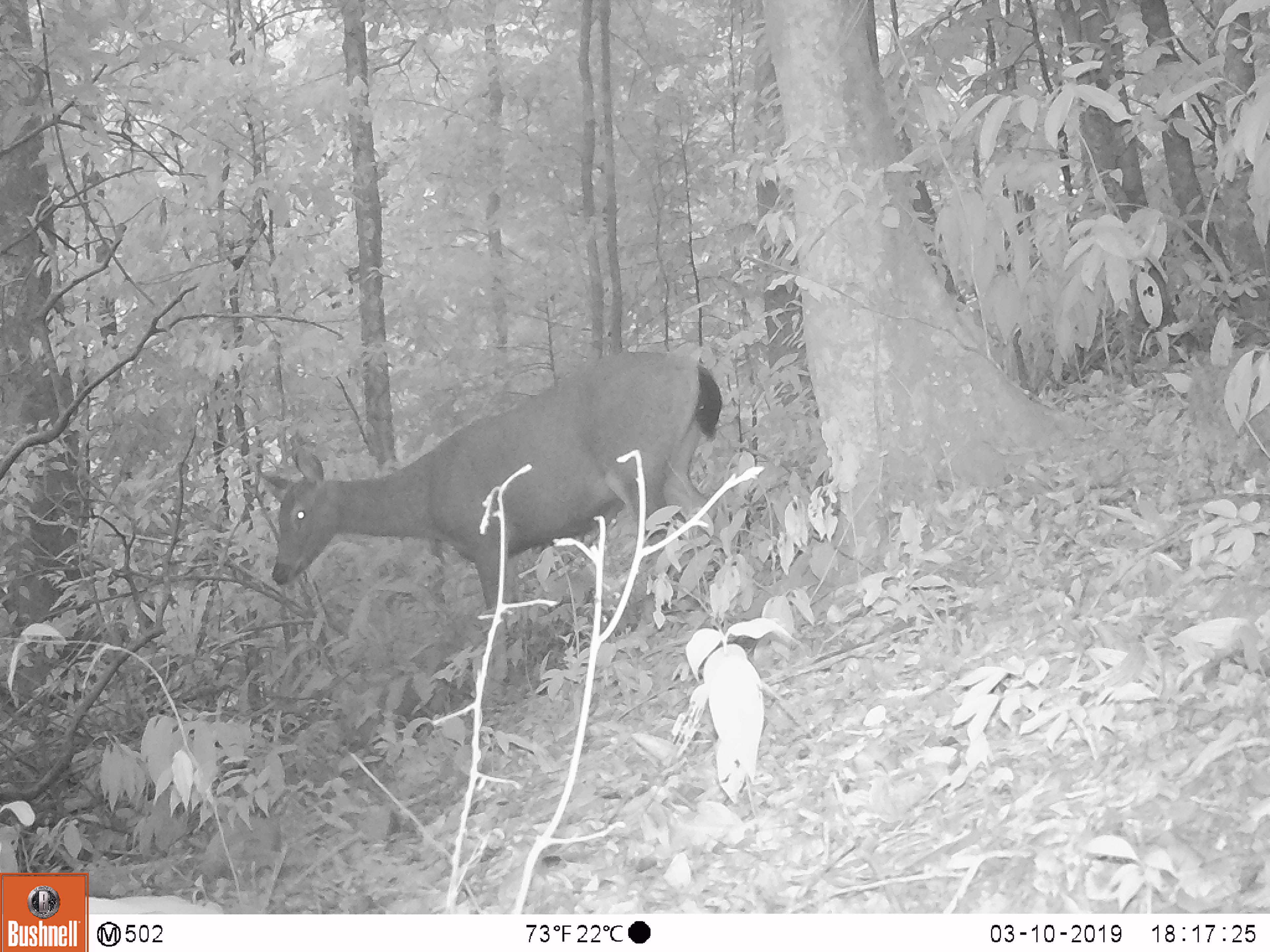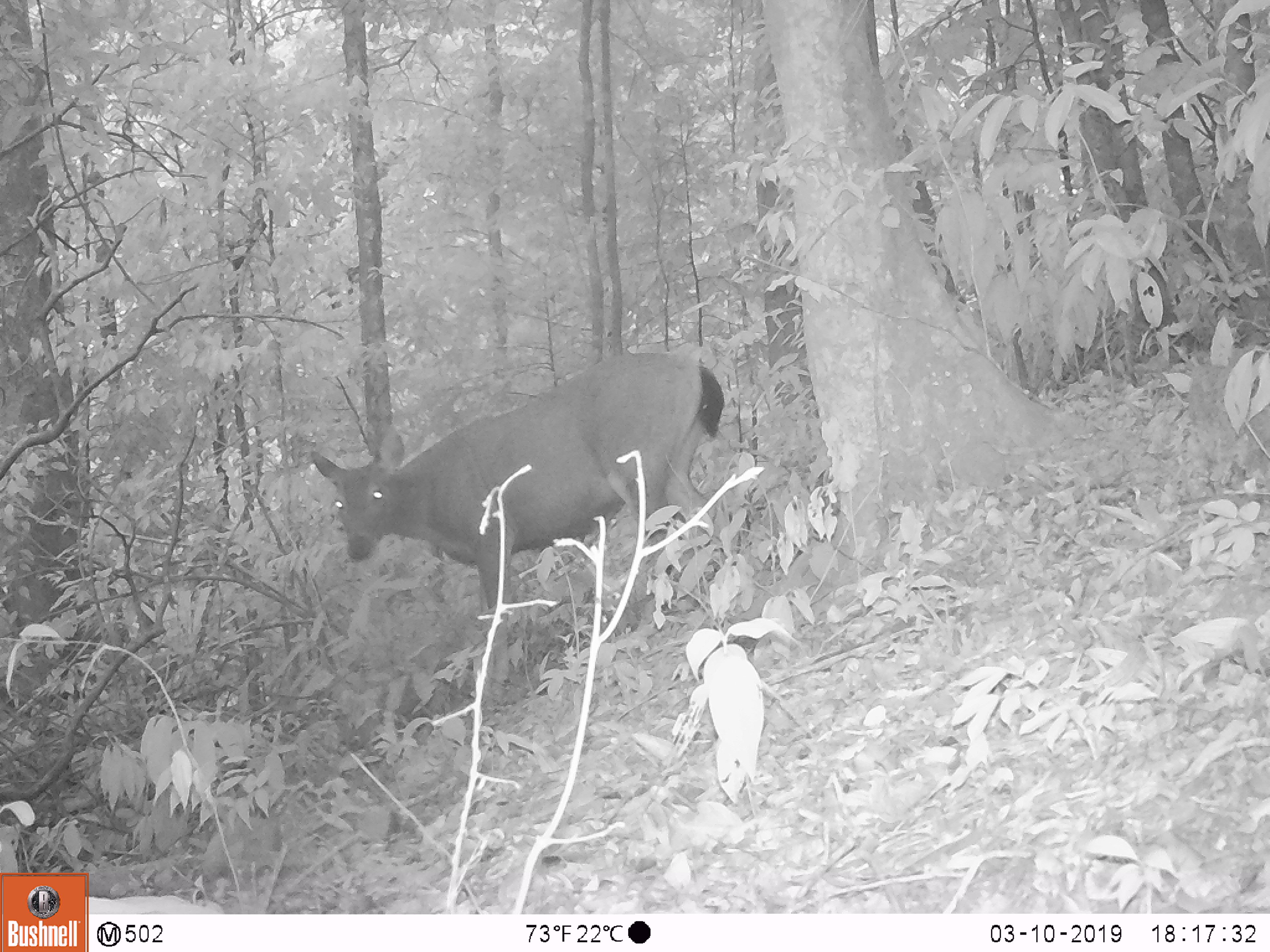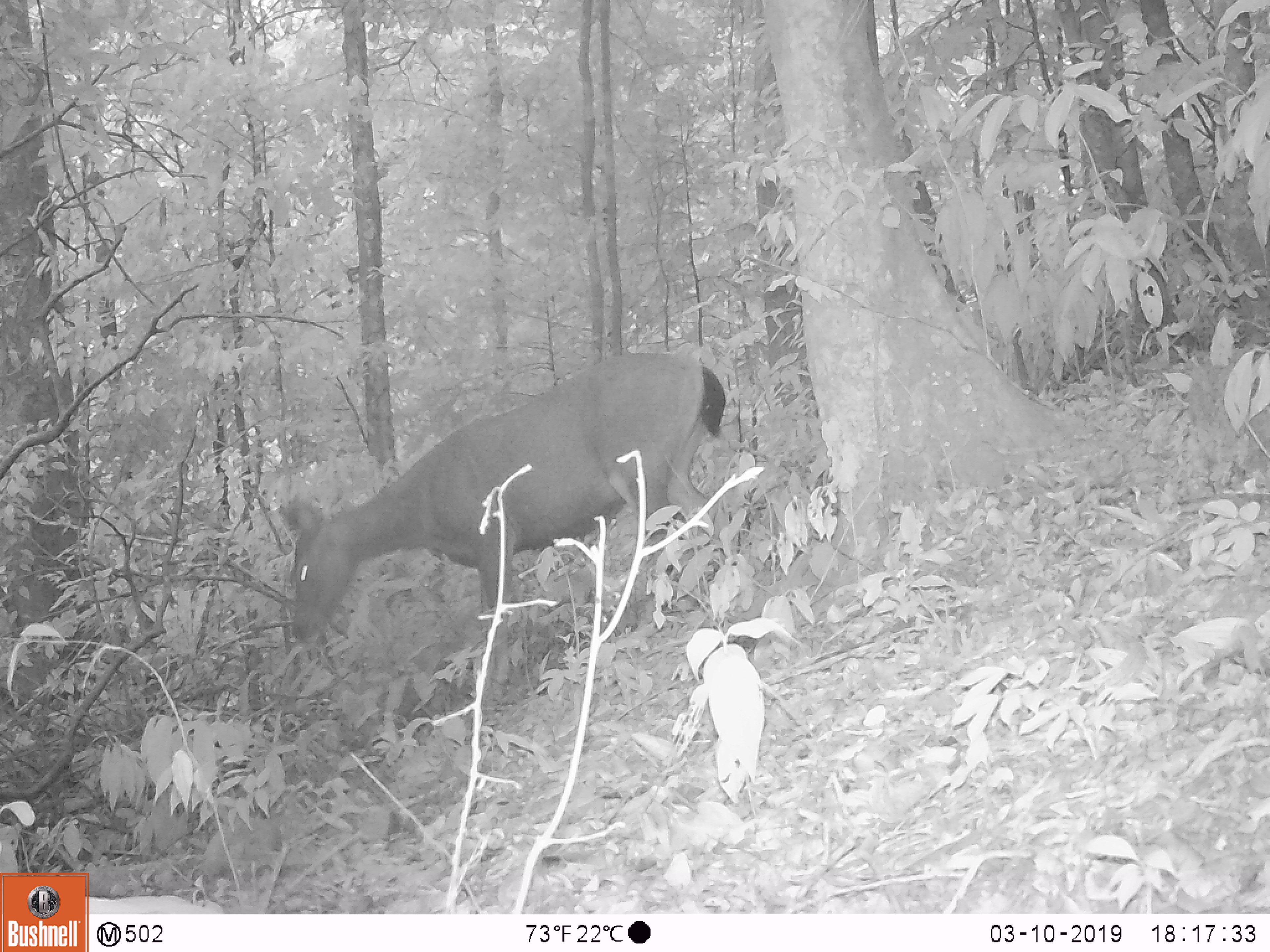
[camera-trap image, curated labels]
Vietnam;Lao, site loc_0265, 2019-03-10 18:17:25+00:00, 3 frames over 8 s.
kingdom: Animalia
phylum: Chordata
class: Mammalia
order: Artiodactyla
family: Cervidae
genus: Rusa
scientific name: Rusa unicolor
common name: sambar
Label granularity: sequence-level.